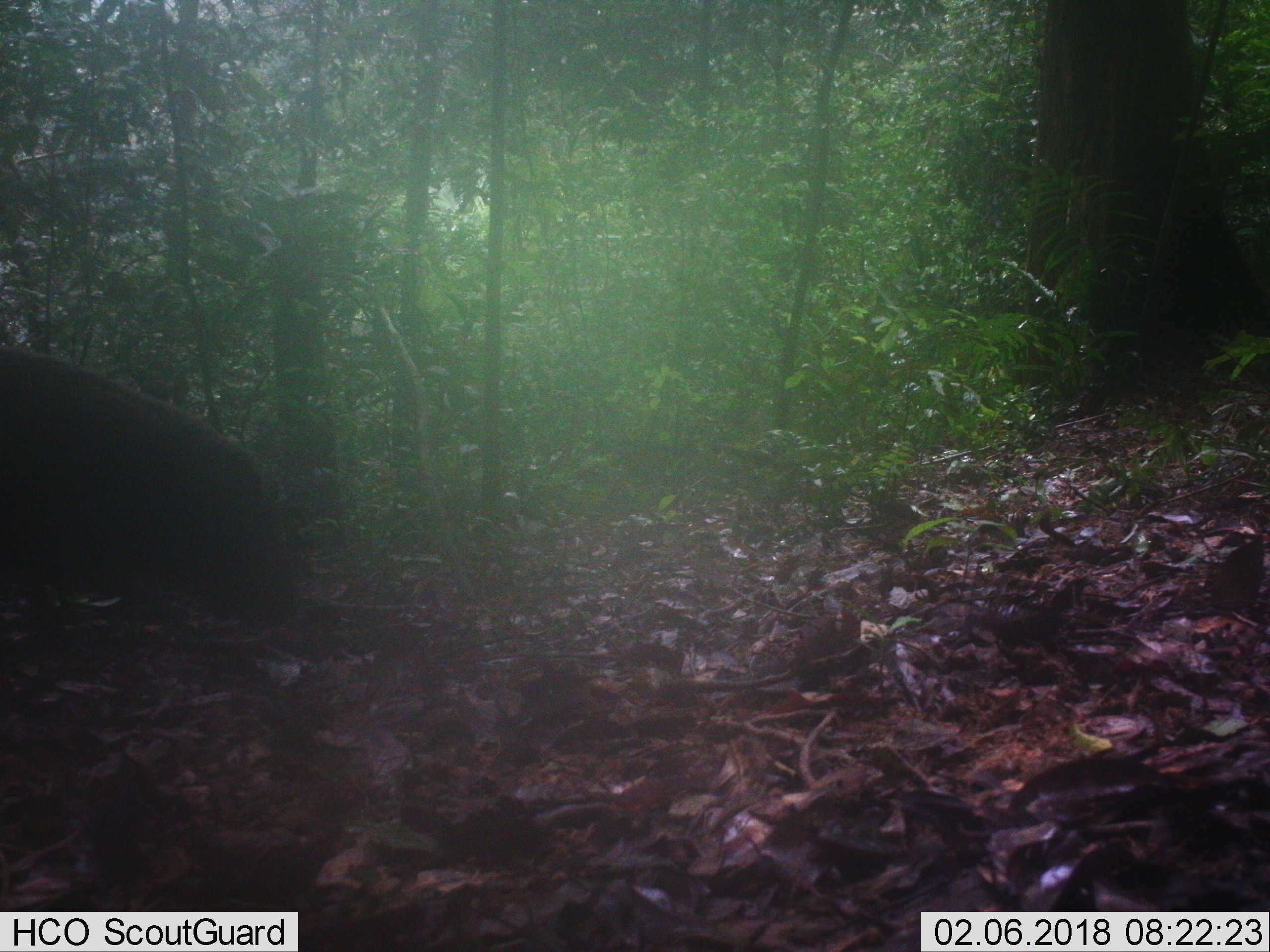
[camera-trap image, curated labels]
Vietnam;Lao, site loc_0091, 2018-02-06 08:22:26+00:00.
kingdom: Animalia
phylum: Chordata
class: Mammalia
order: Artiodactyla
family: Suidae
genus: Sus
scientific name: Sus scrofa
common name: eurasian wild pig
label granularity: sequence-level